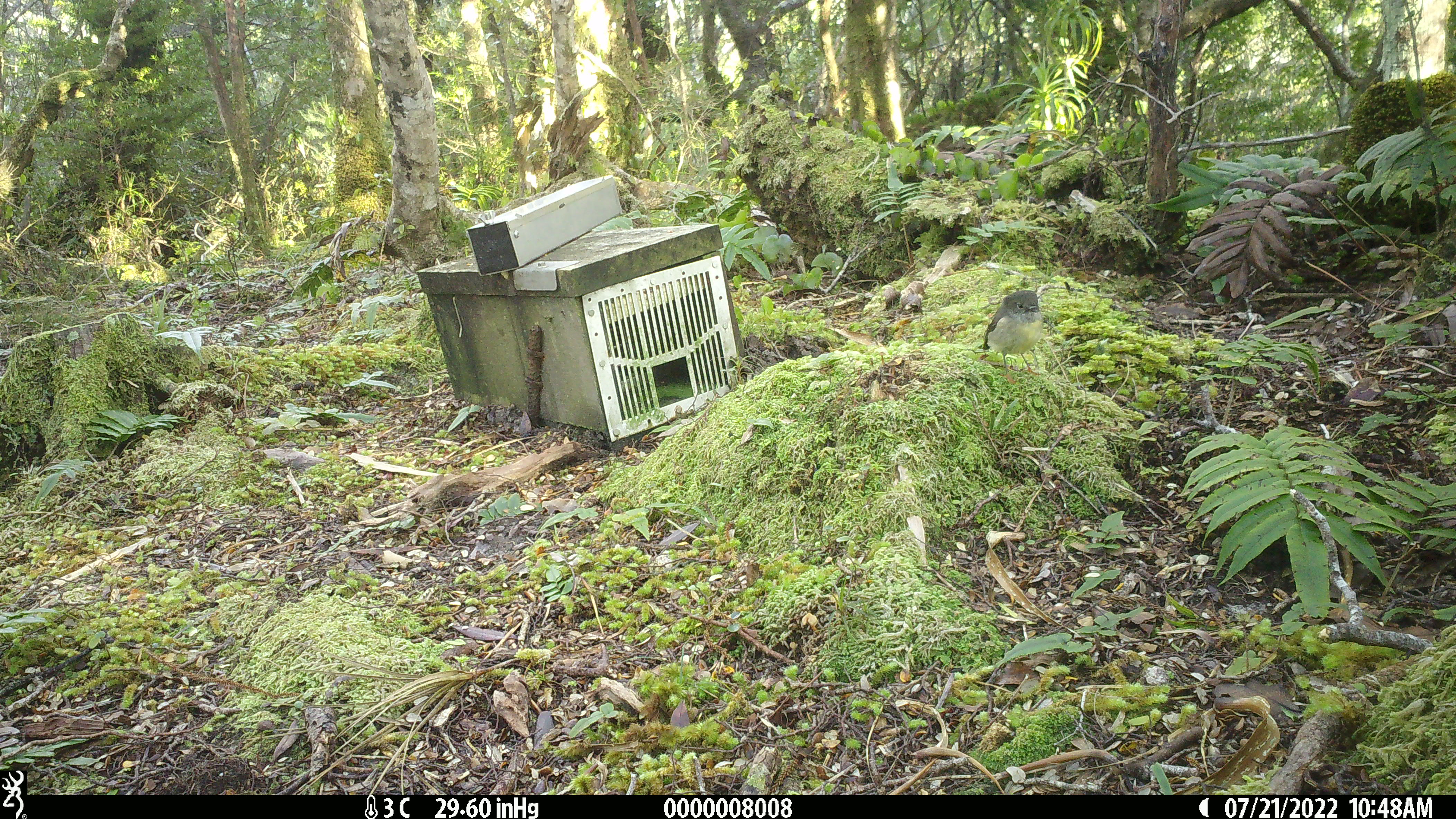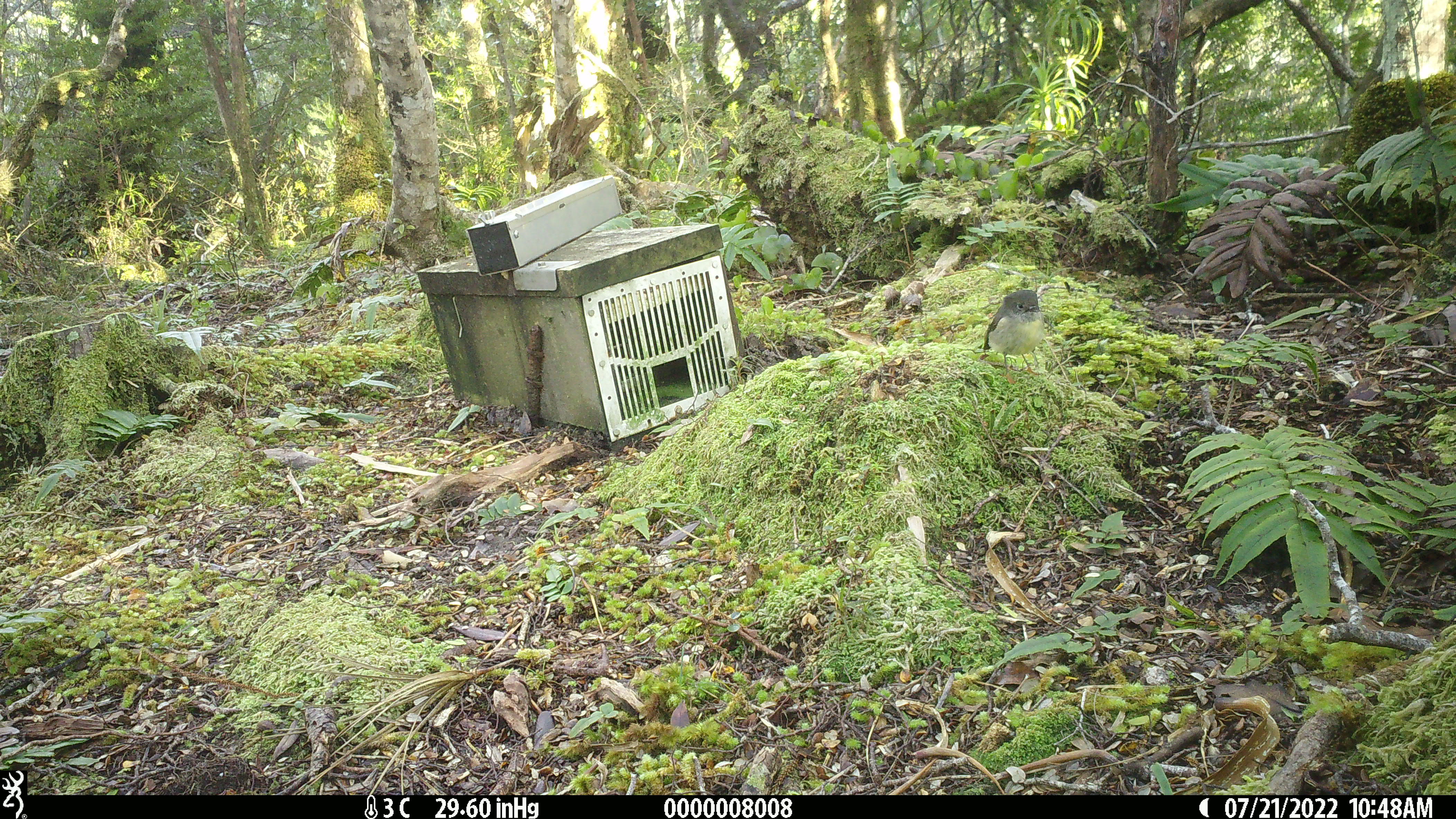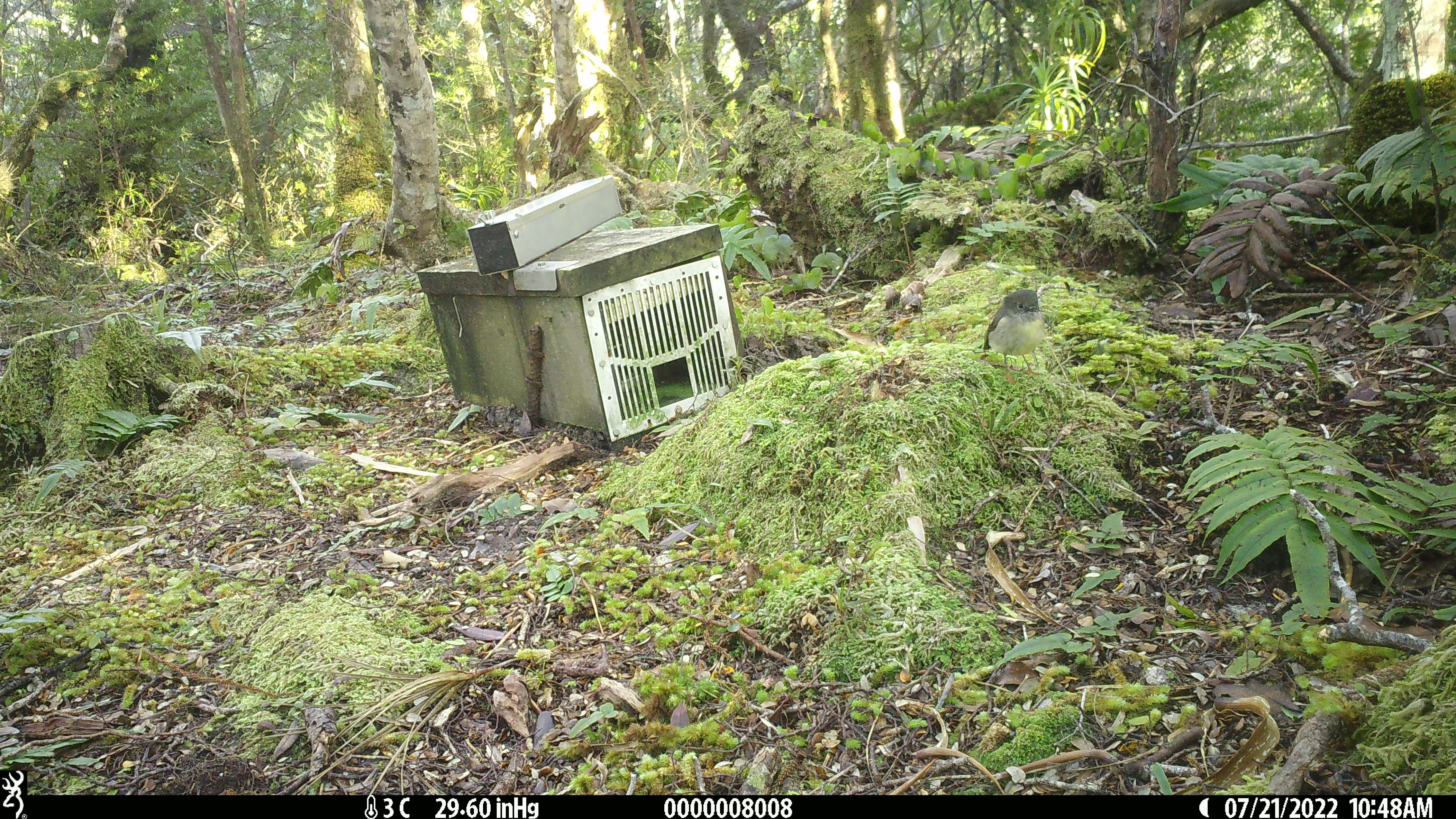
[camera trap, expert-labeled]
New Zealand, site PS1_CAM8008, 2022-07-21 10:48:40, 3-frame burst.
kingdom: Animalia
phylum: Chordata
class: Aves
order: Passeriformes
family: Petroicidae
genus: Petroica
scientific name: Petroica macrocephala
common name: tomtit